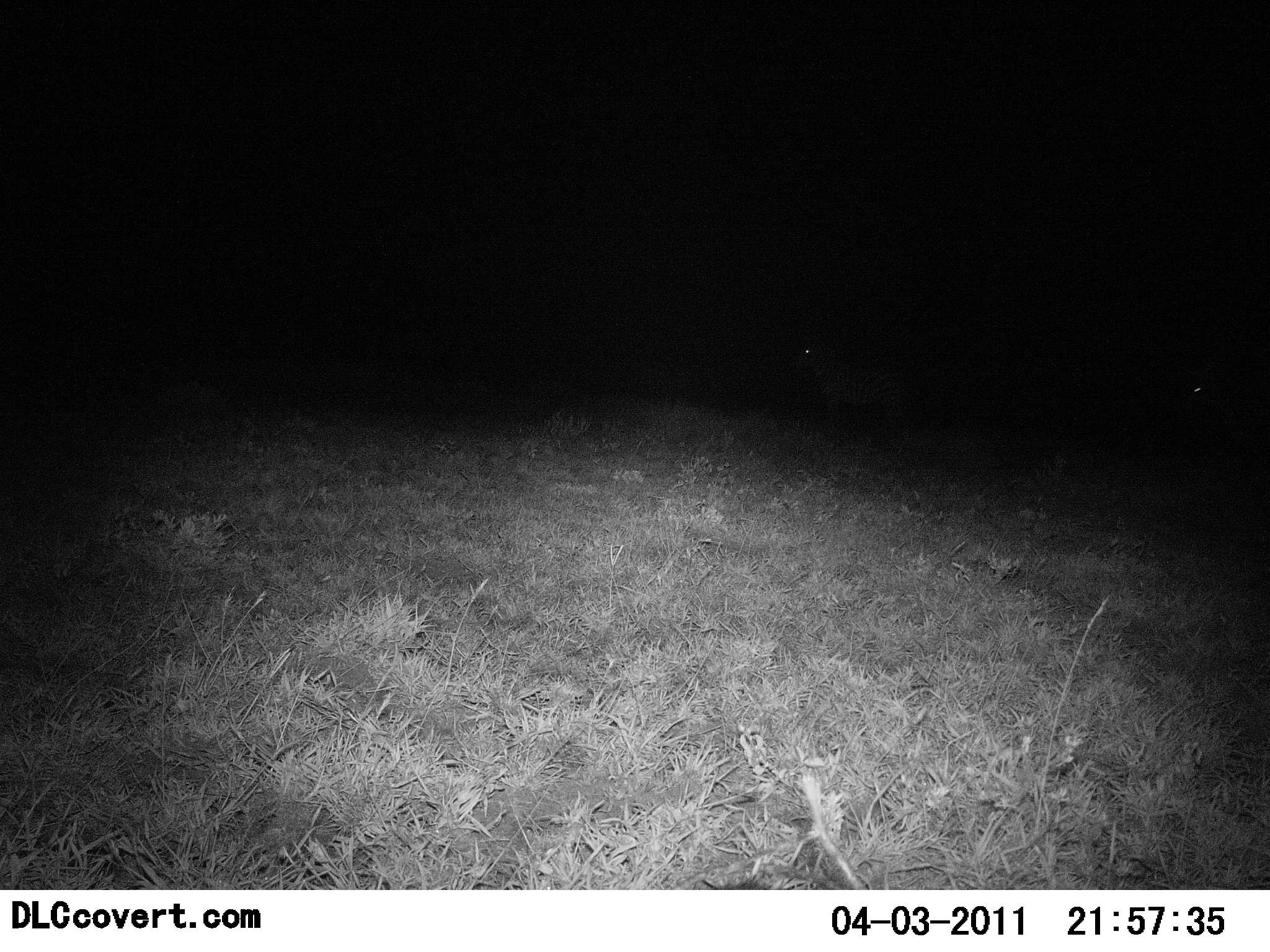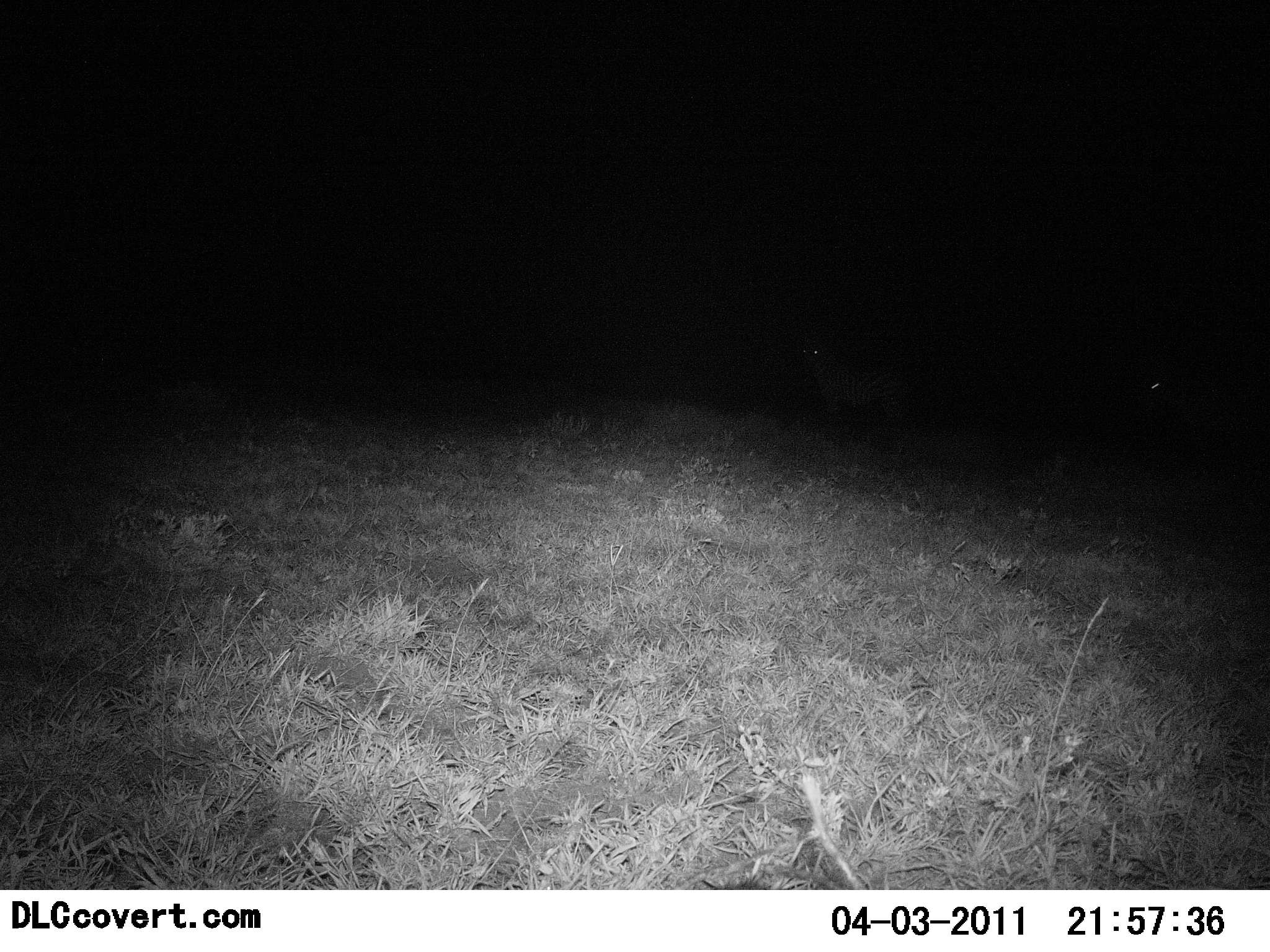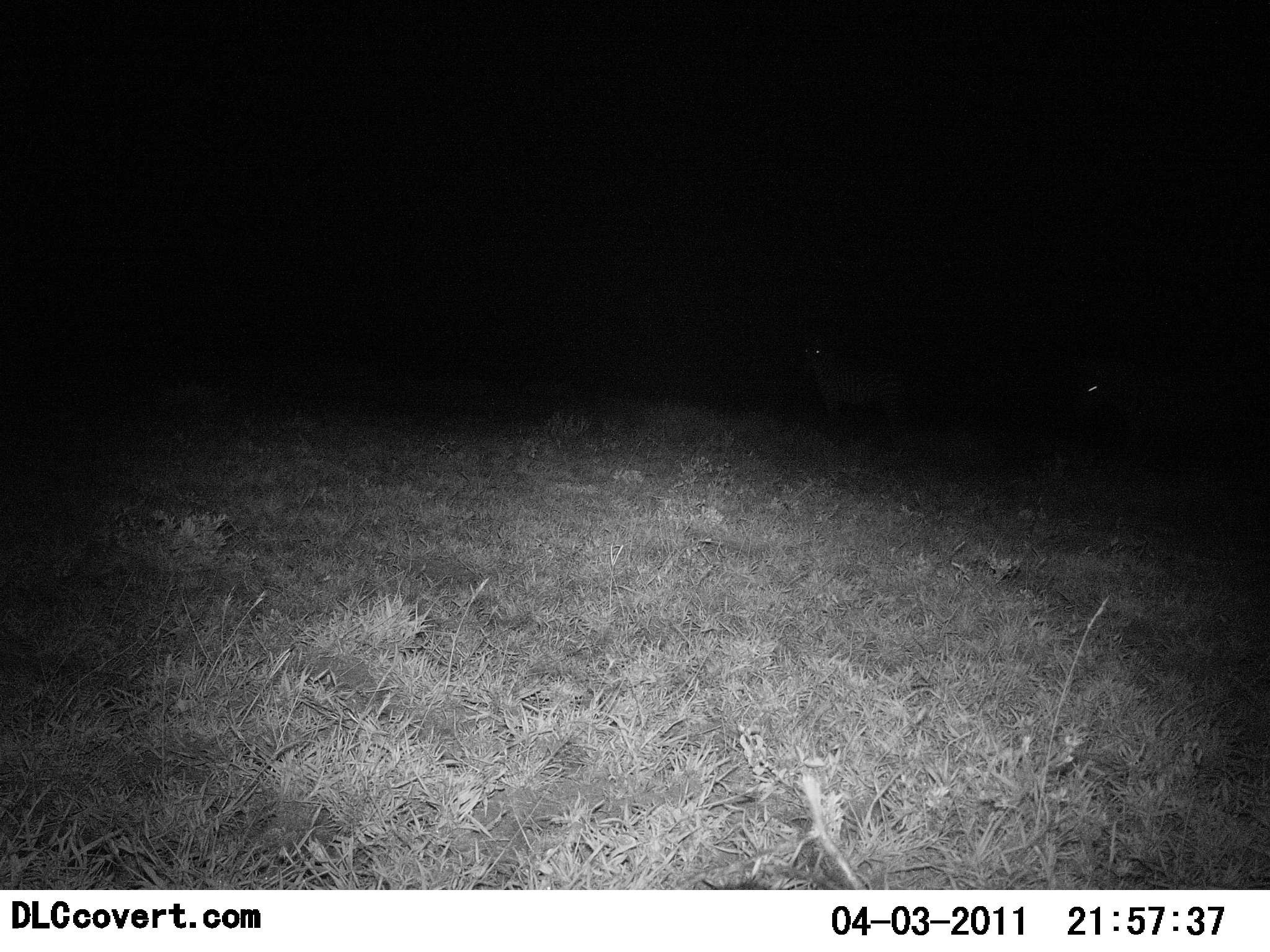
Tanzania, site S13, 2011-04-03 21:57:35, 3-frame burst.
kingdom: Animalia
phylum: Chordata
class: Mammalia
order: Perissodactyla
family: Equidae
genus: Equus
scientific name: Equus quagga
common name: plains zebra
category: zebra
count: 2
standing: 80%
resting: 0%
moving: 60%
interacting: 0%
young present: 0%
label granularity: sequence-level